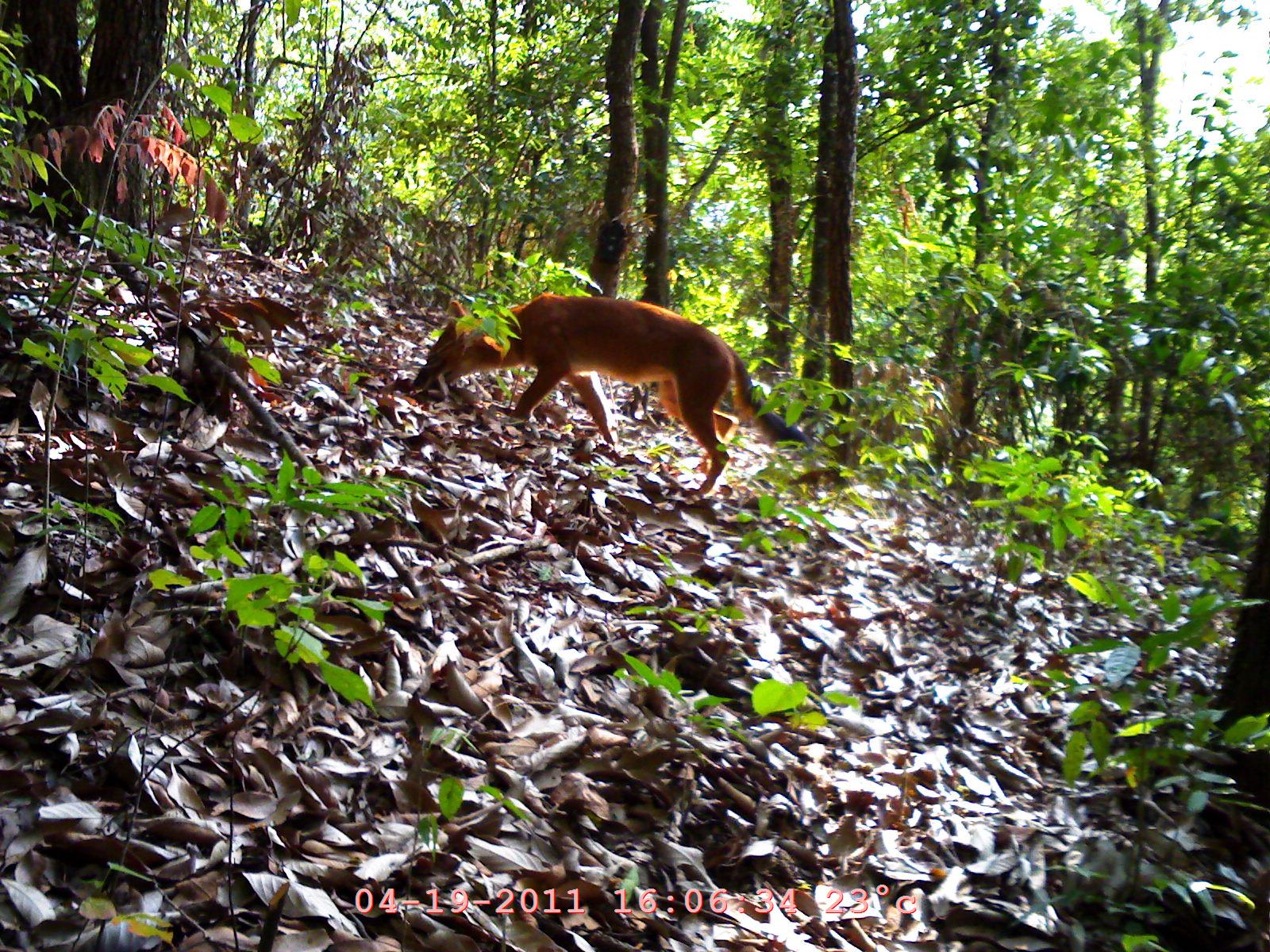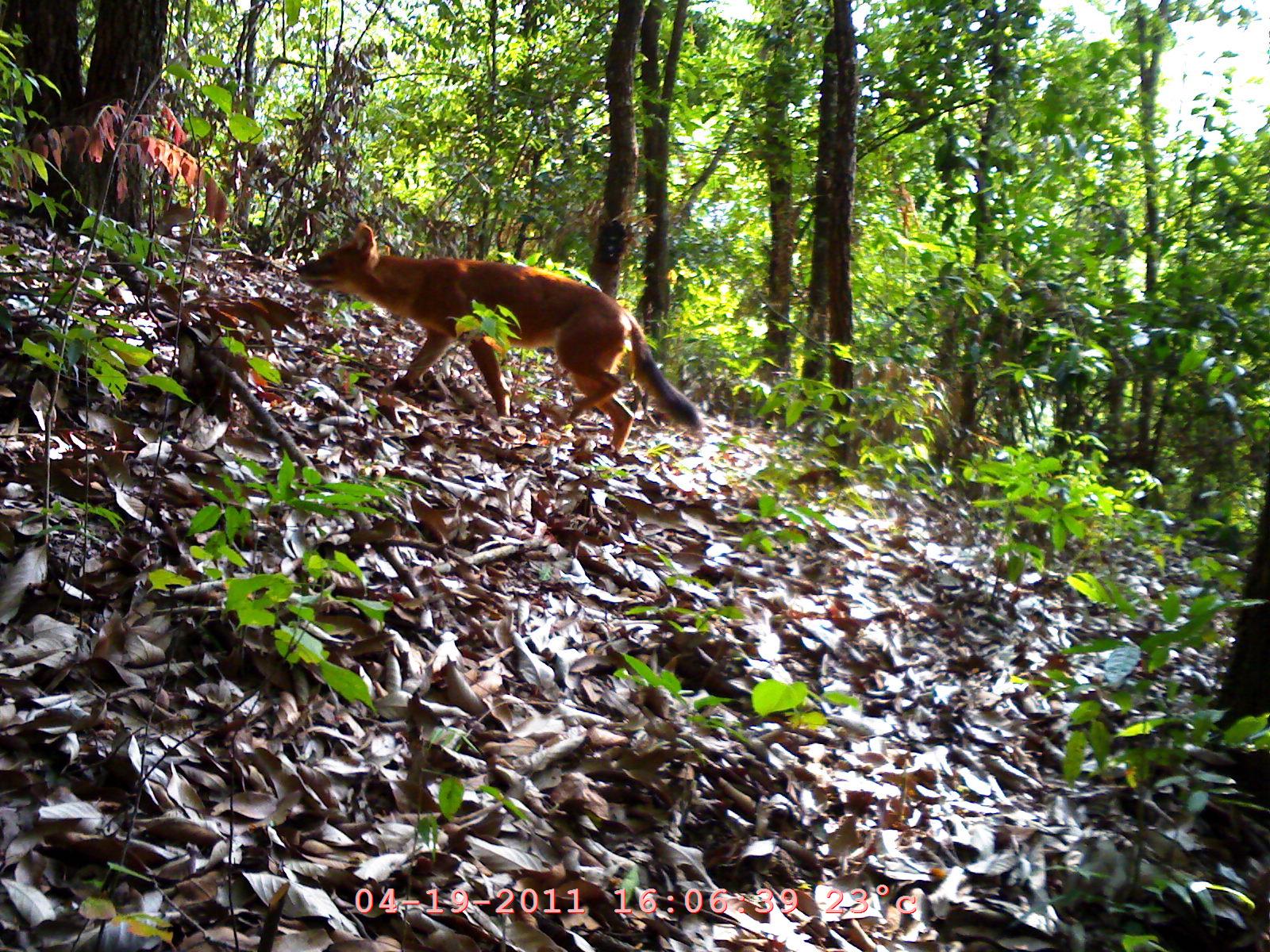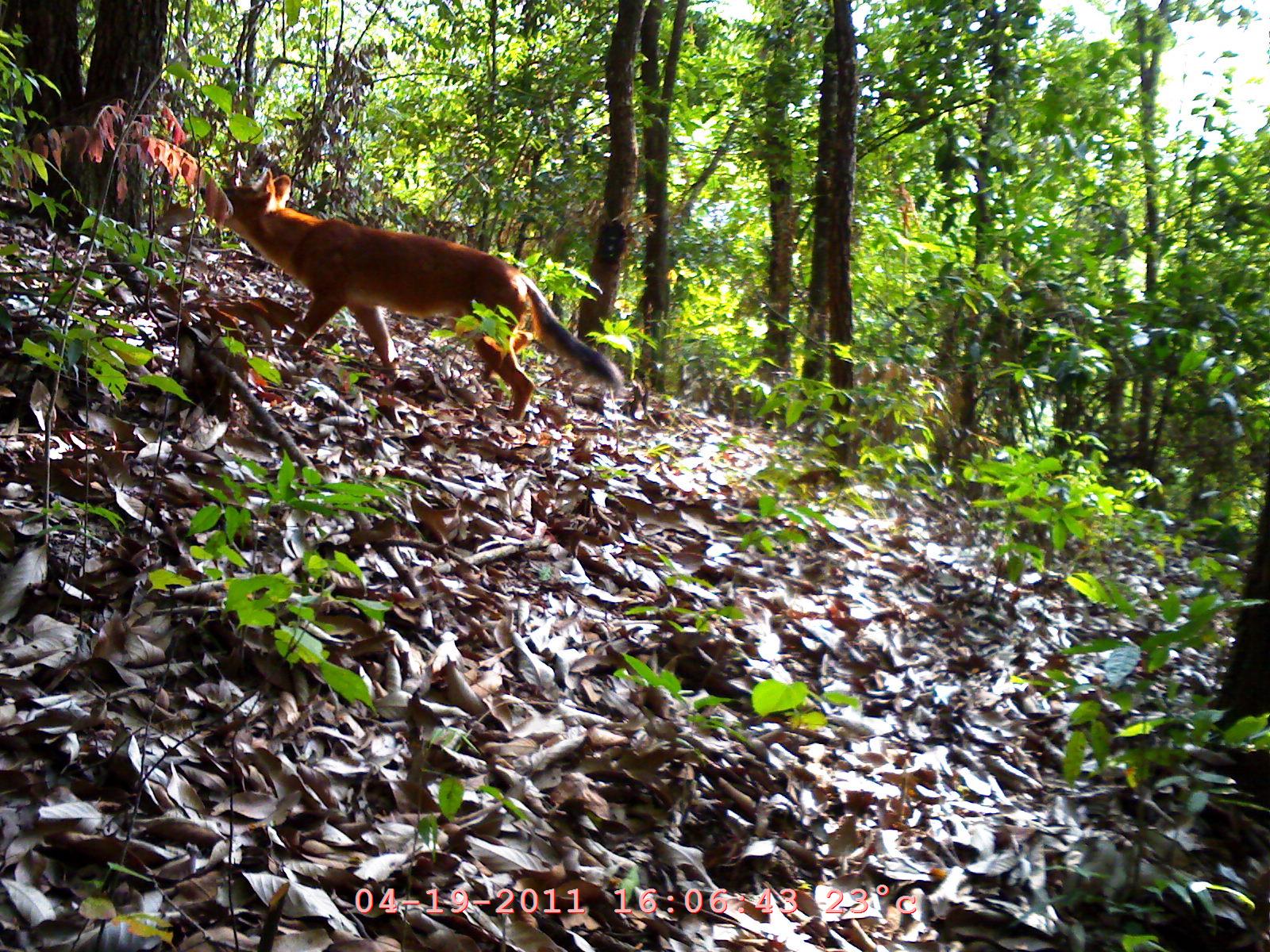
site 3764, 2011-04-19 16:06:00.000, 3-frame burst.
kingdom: Animalia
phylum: Chordata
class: Mammalia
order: Carnivora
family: Canidae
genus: Cuon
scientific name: Cuon alpinus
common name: dhole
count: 1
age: adult